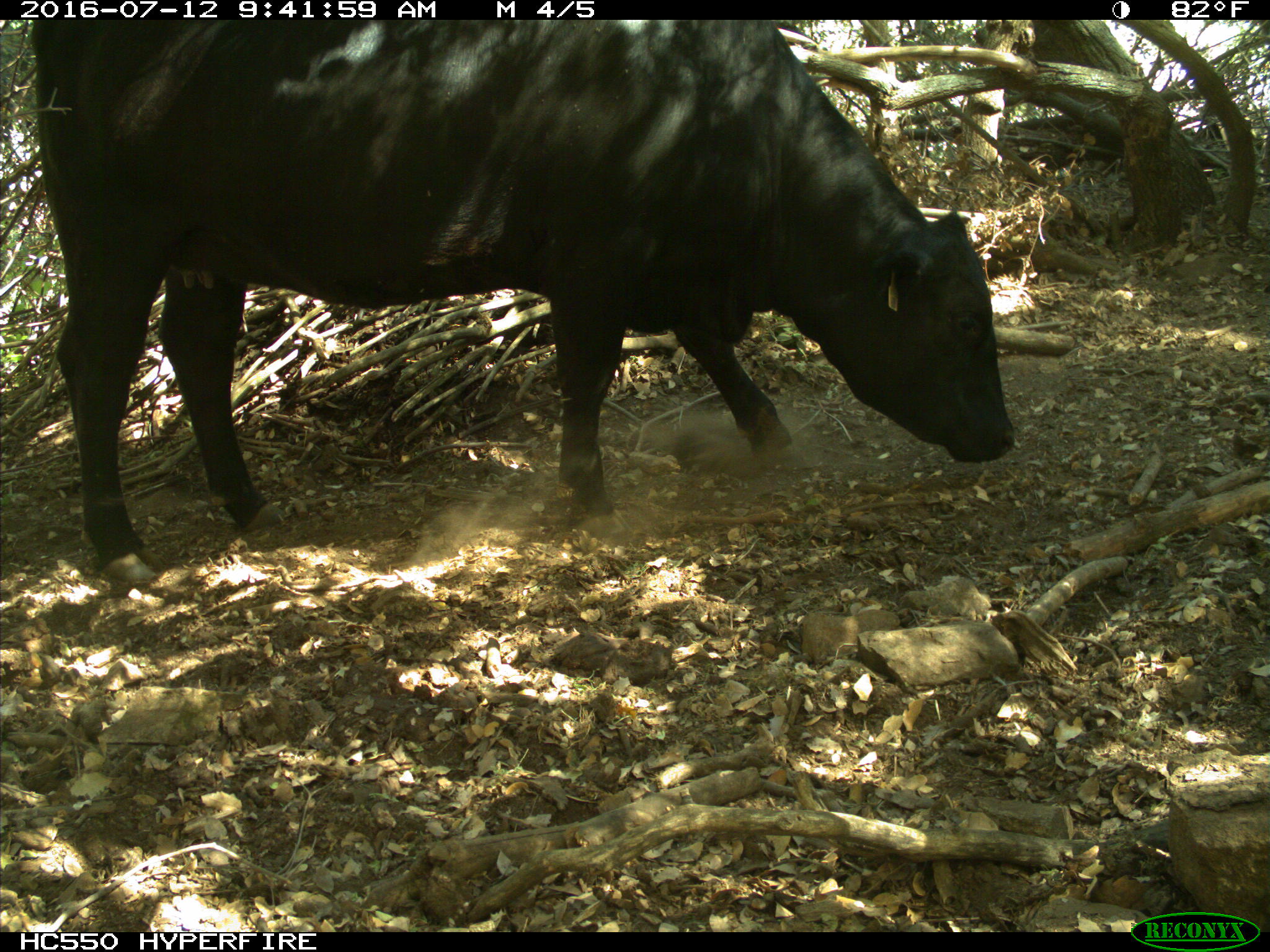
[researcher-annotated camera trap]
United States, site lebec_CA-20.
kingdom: Animalia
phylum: Chordata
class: Mammalia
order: Artiodactyla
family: Bovidae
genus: Bos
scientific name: Bos taurus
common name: domestic cow